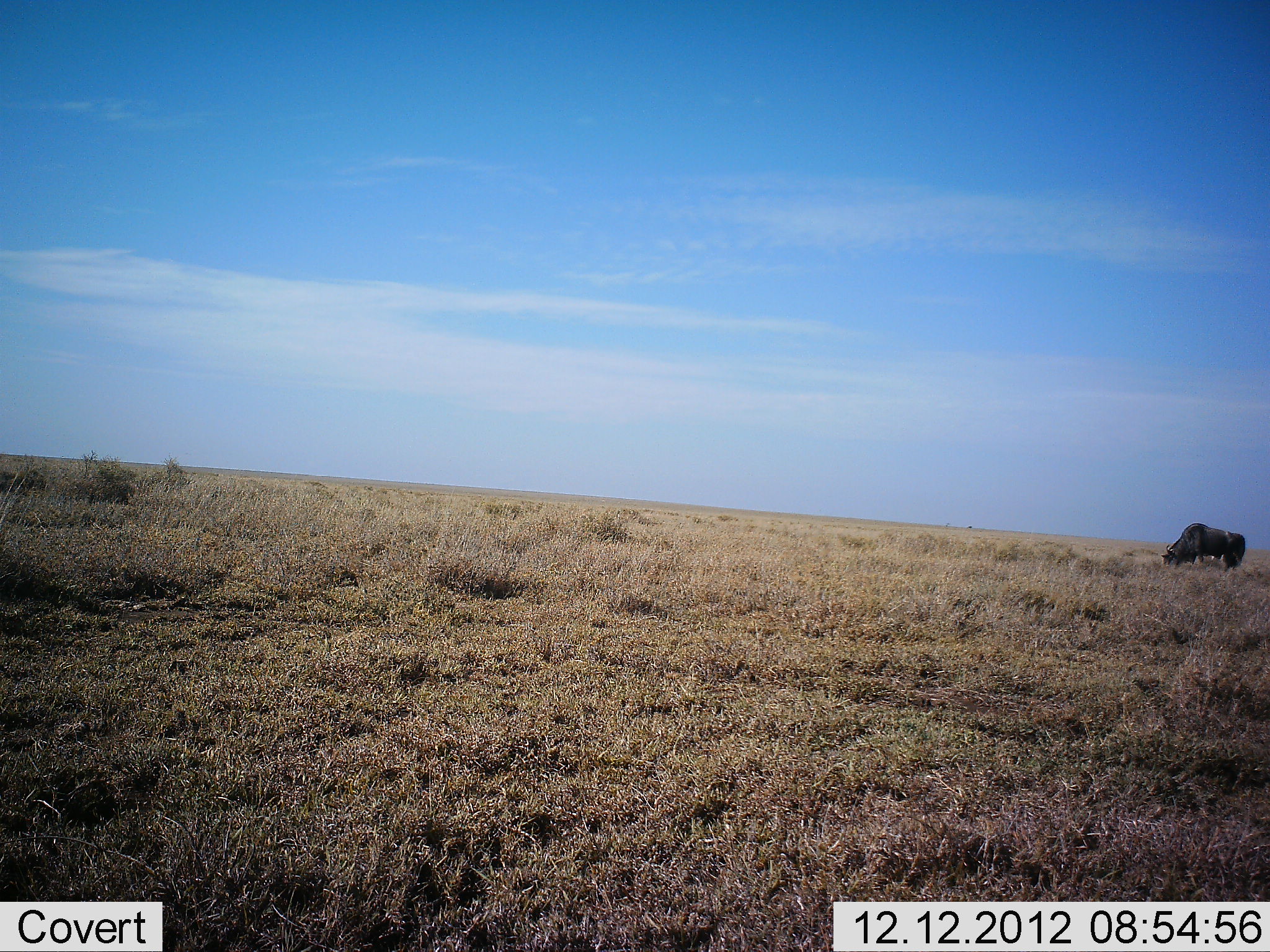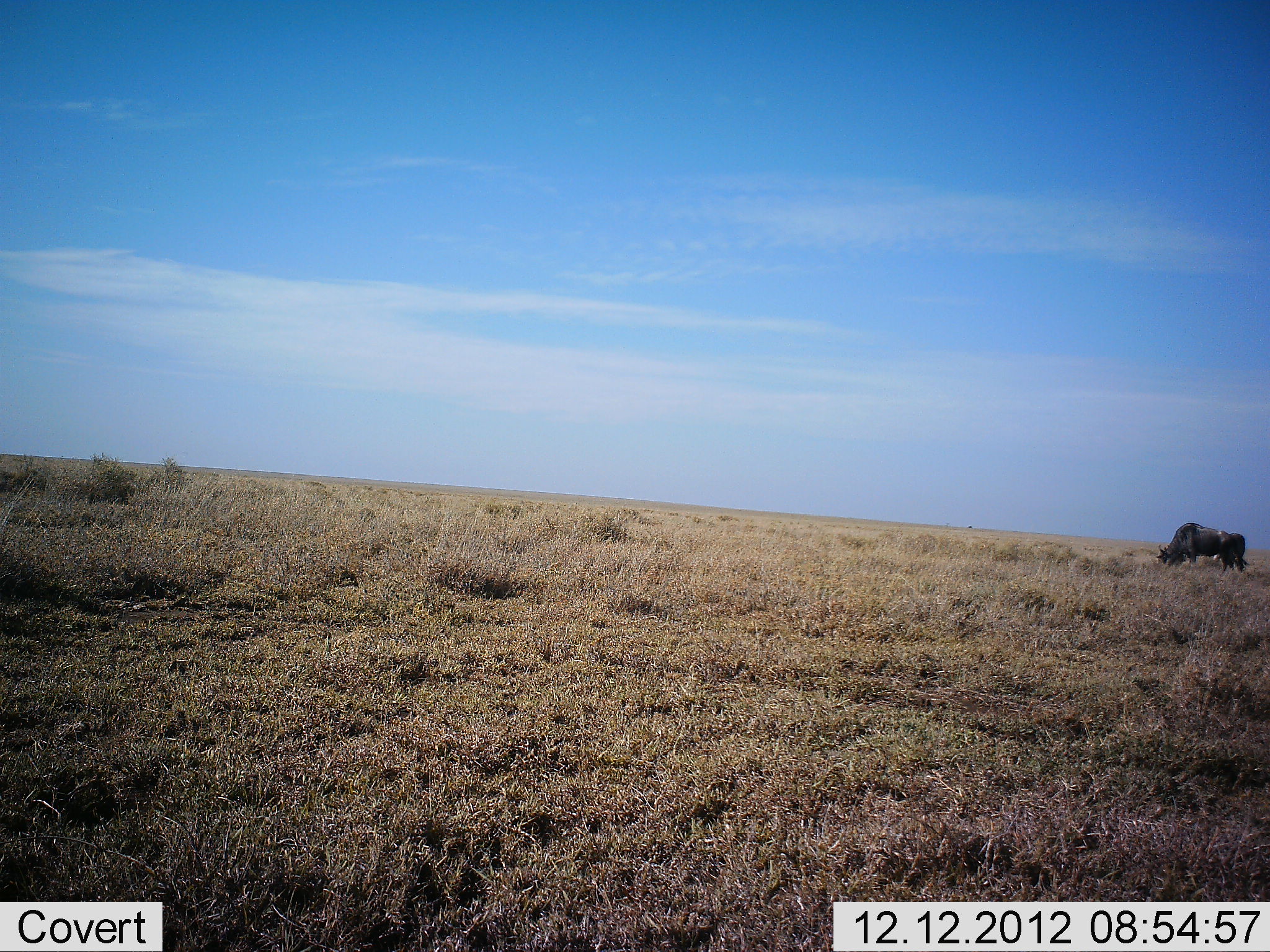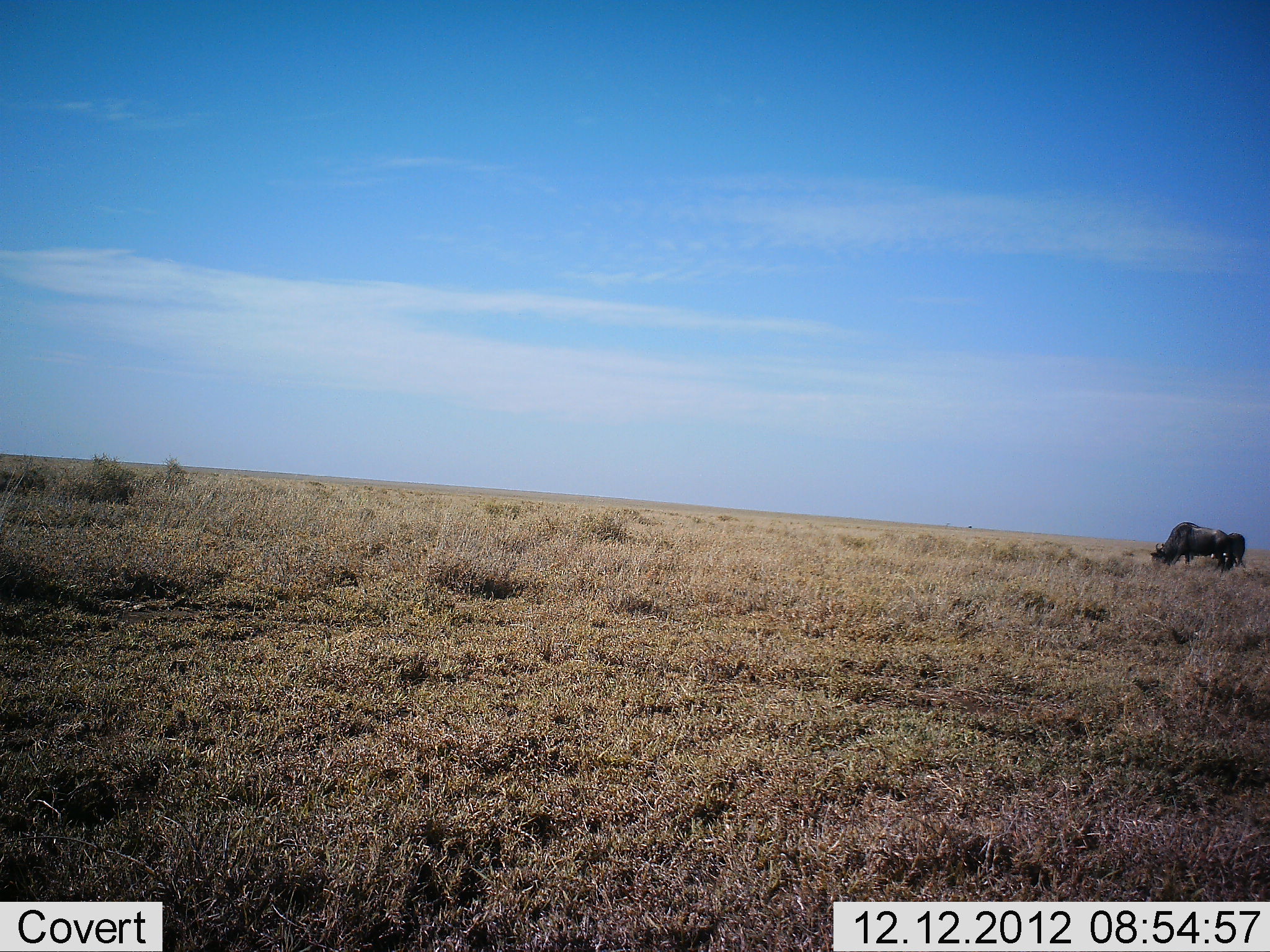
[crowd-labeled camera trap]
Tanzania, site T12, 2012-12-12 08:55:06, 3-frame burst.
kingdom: Animalia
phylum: Chordata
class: Mammalia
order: Artiodactyla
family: Bovidae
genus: Connochaetes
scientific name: Connochaetes taurinus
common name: blue wildebeest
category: wildebeest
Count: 2.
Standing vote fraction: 9%.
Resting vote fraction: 0%.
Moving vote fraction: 0%.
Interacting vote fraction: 0%.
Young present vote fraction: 0%.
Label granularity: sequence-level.